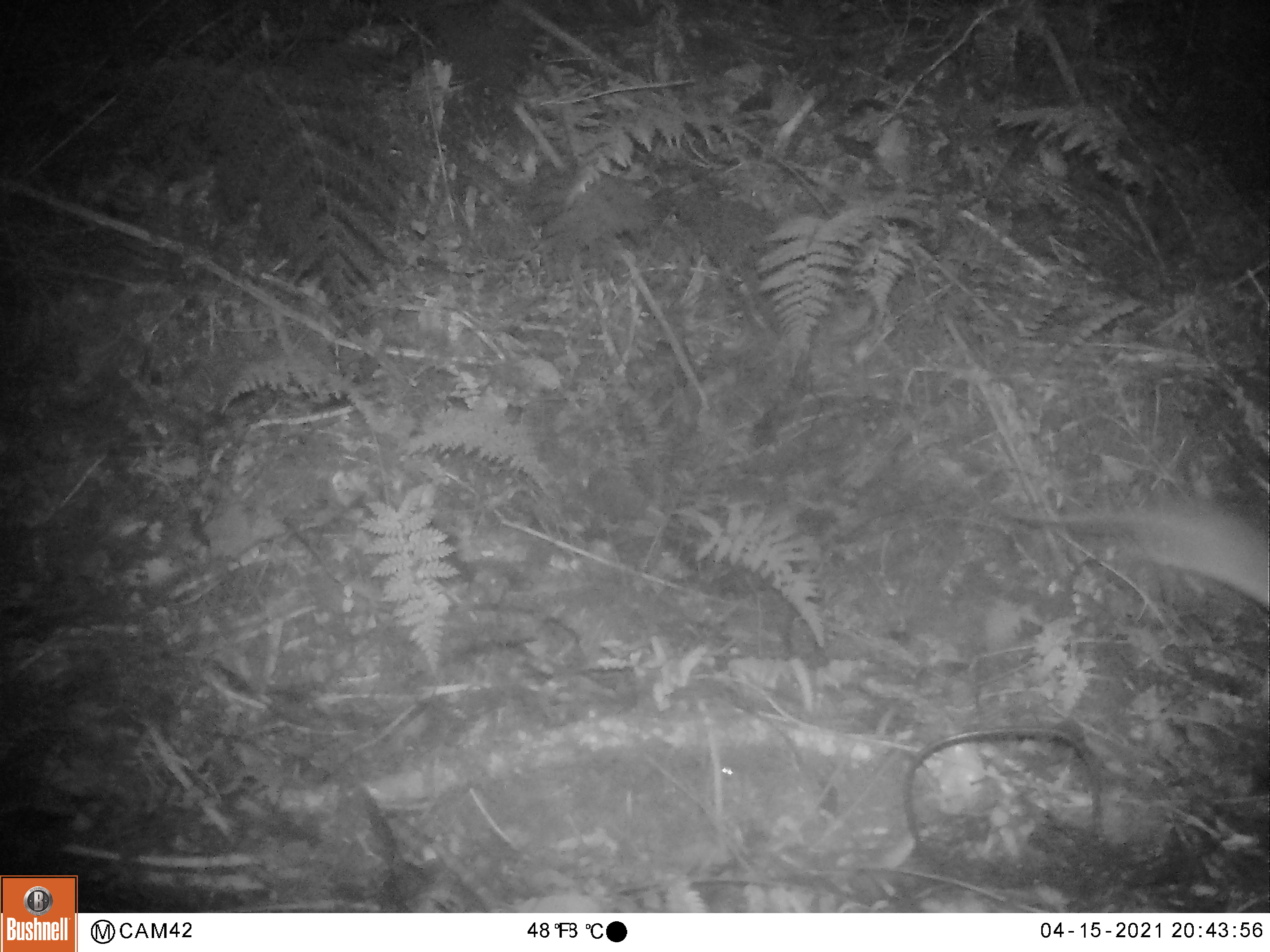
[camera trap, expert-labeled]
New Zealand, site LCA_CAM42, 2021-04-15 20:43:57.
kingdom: Animalia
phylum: Chordata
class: Mammalia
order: Rodentia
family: Muridae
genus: Rattus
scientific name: Rattus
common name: rat